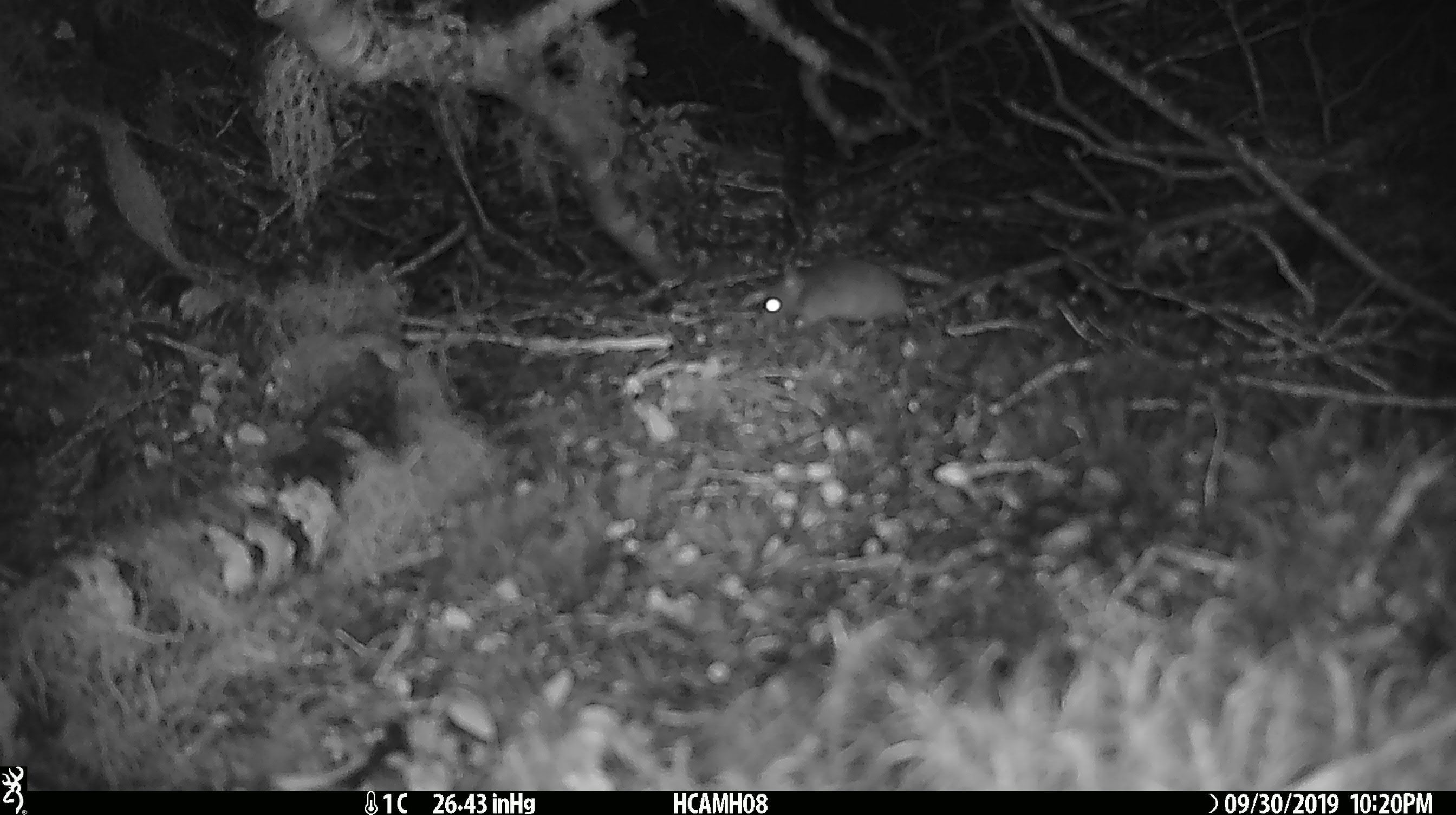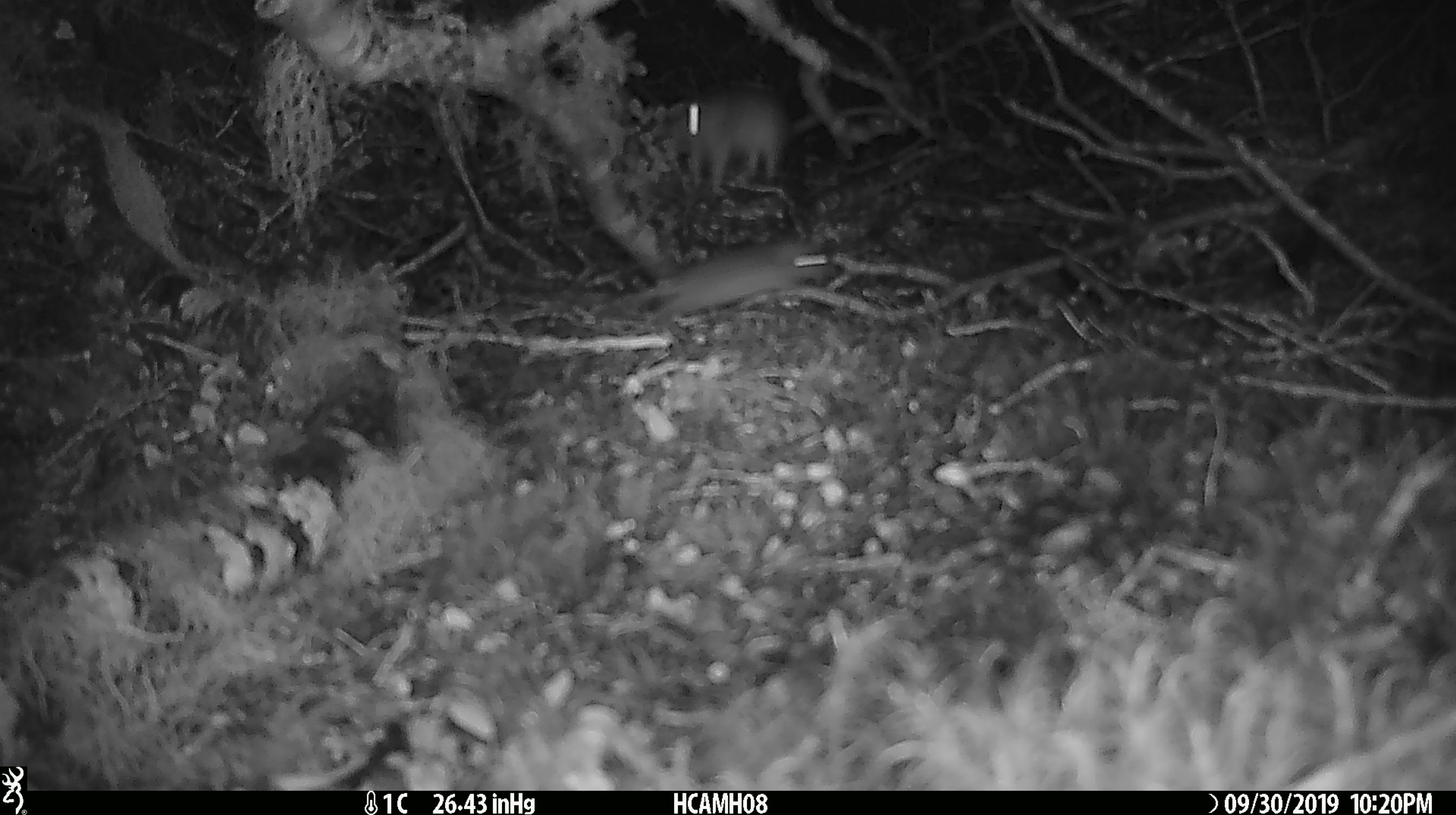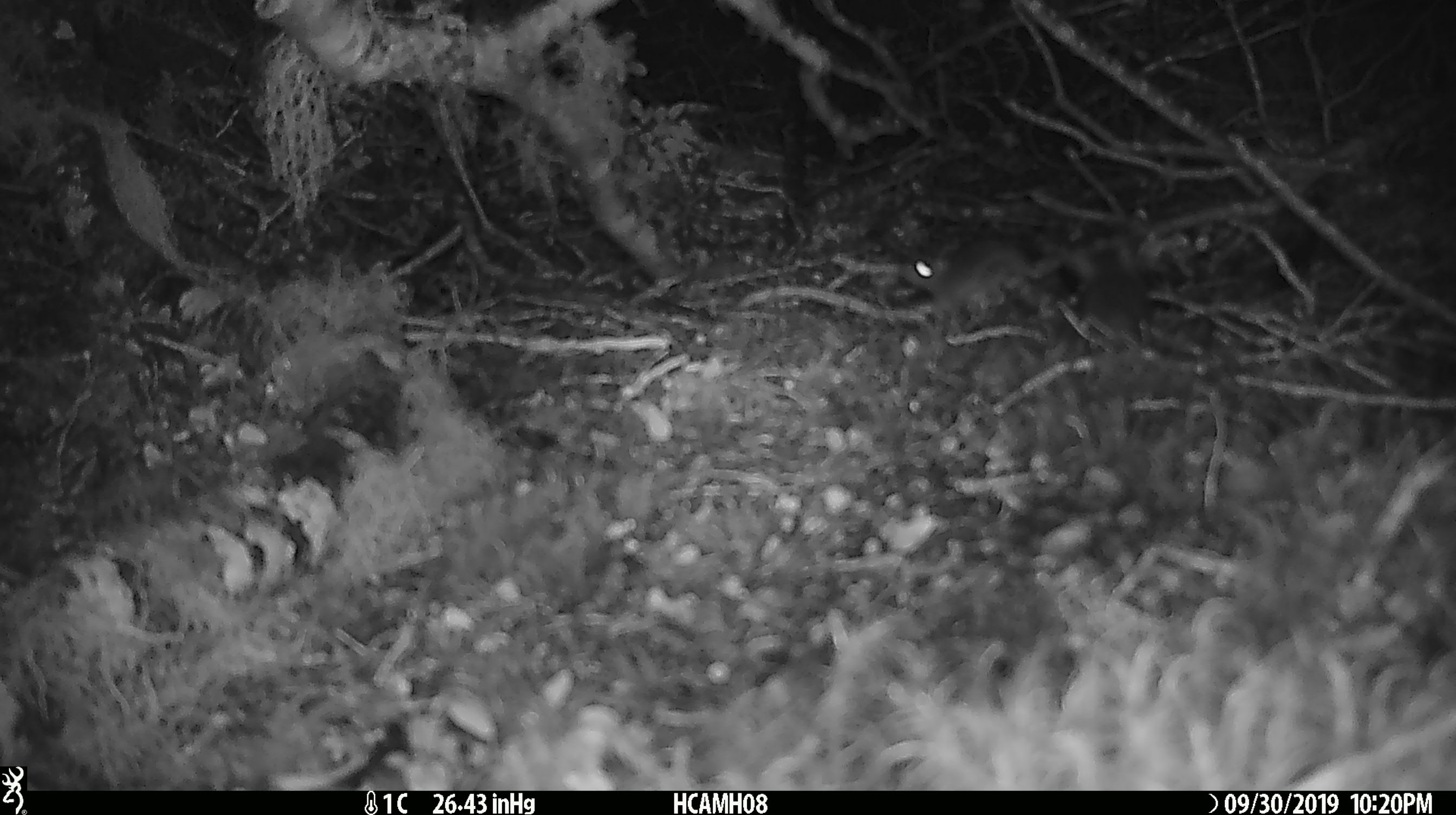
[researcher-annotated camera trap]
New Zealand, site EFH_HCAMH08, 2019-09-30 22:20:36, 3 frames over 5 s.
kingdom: Animalia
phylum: Chordata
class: Mammalia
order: Rodentia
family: Muridae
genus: Mus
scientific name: Mus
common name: mouse